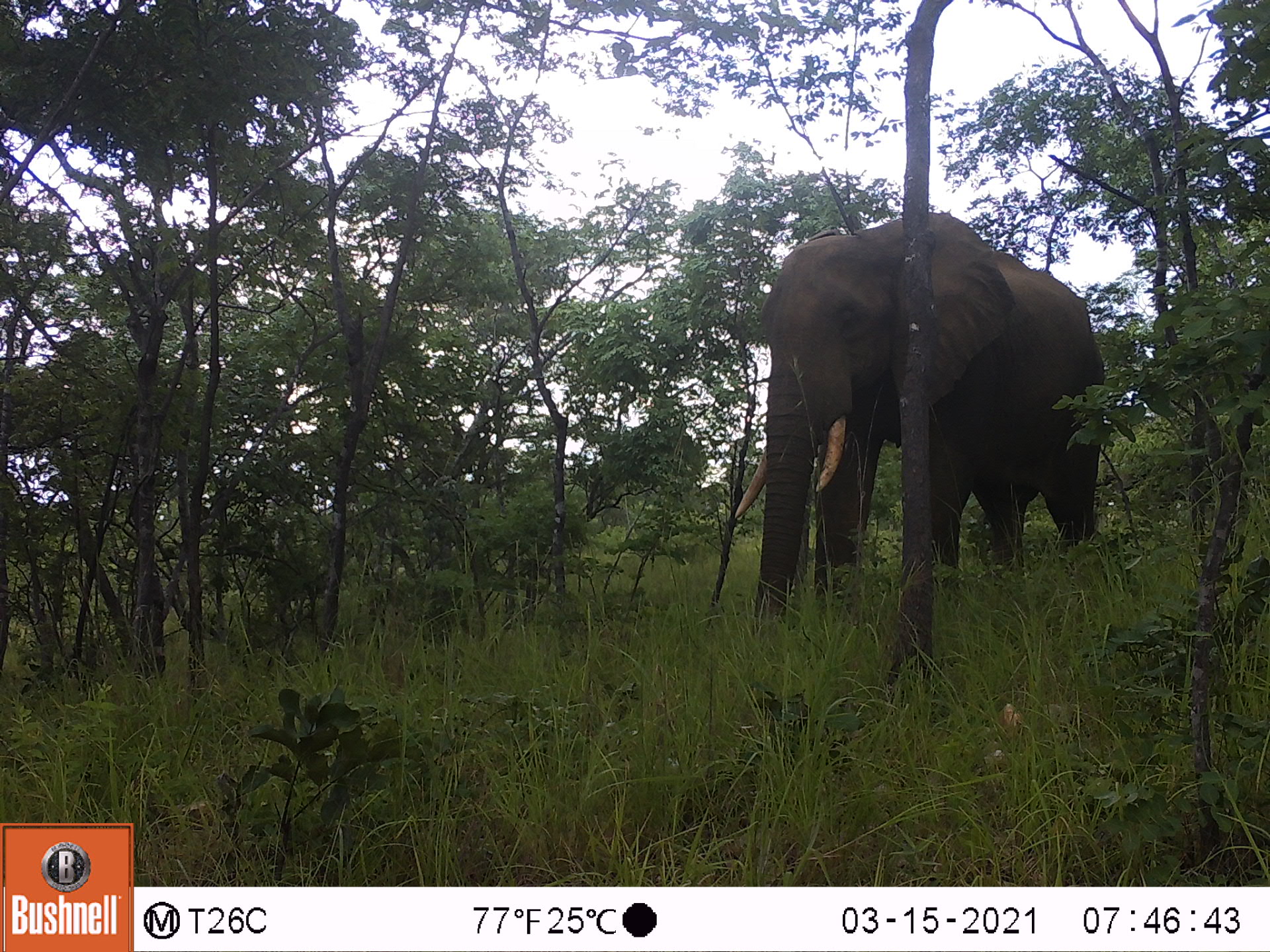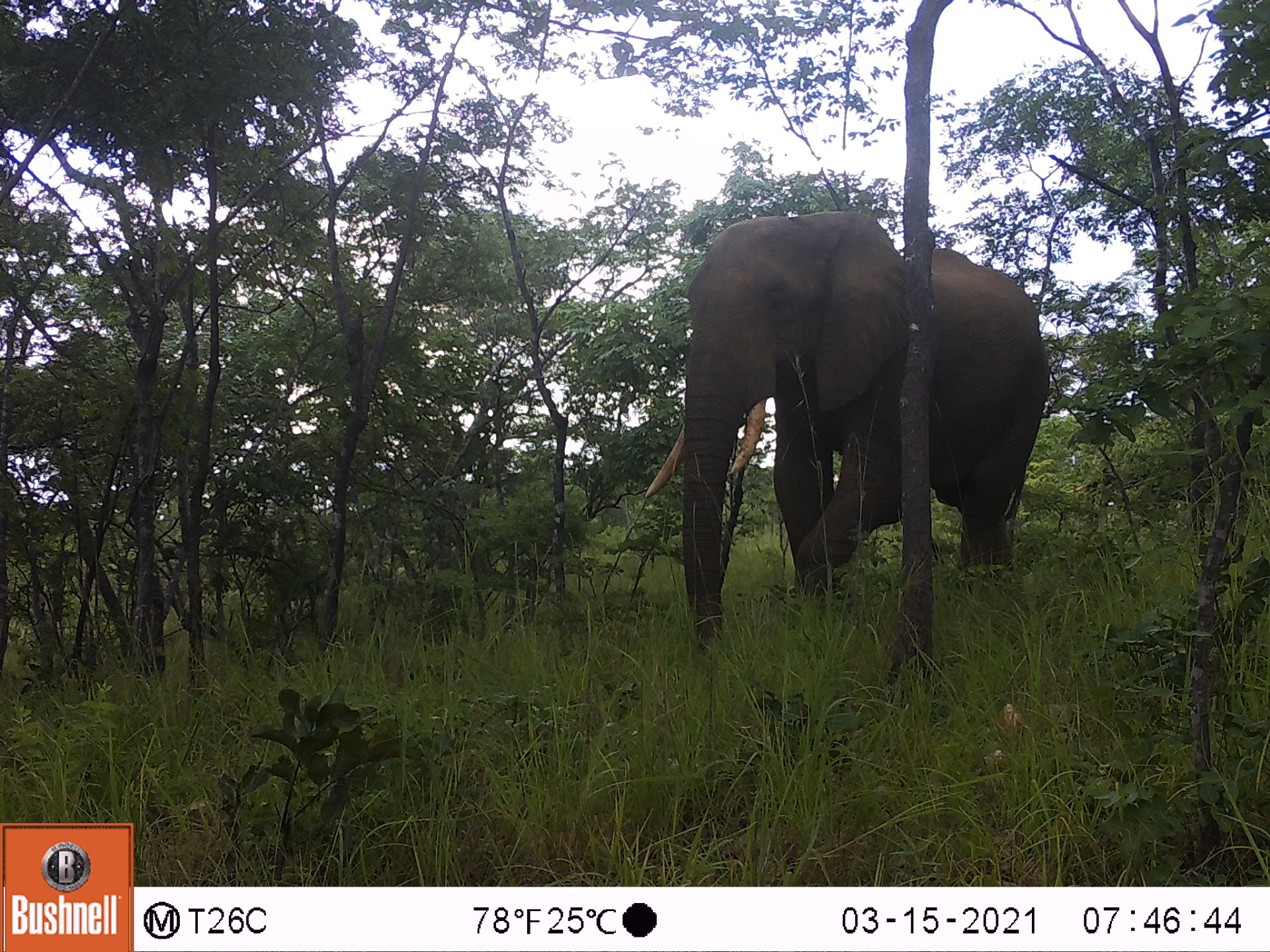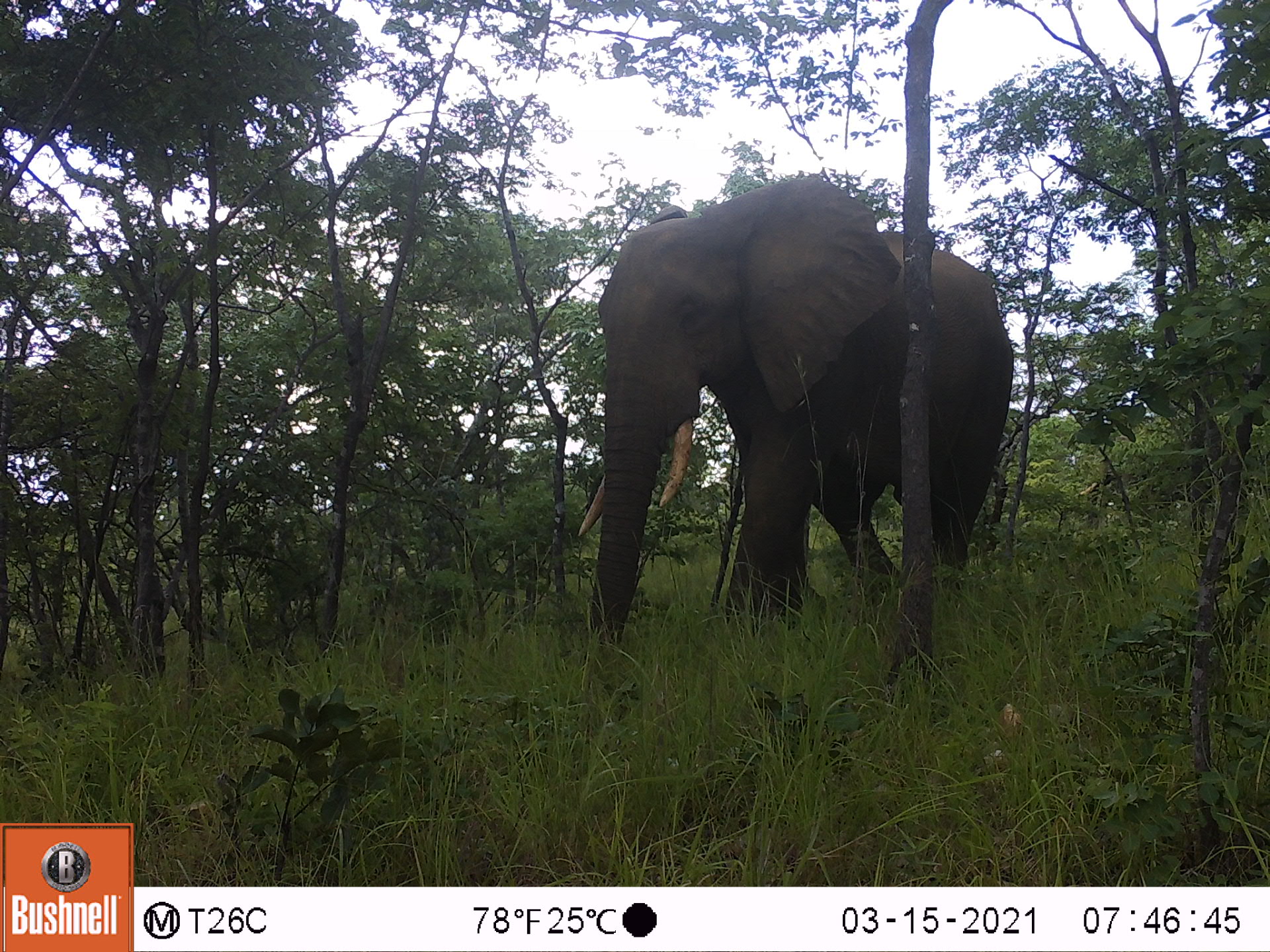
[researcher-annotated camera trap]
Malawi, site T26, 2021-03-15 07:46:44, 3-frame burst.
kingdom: Animalia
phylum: Chordata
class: Mammalia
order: Proboscidea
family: Elephantidae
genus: Loxodonta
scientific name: Loxodonta africana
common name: african savanna elephant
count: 1